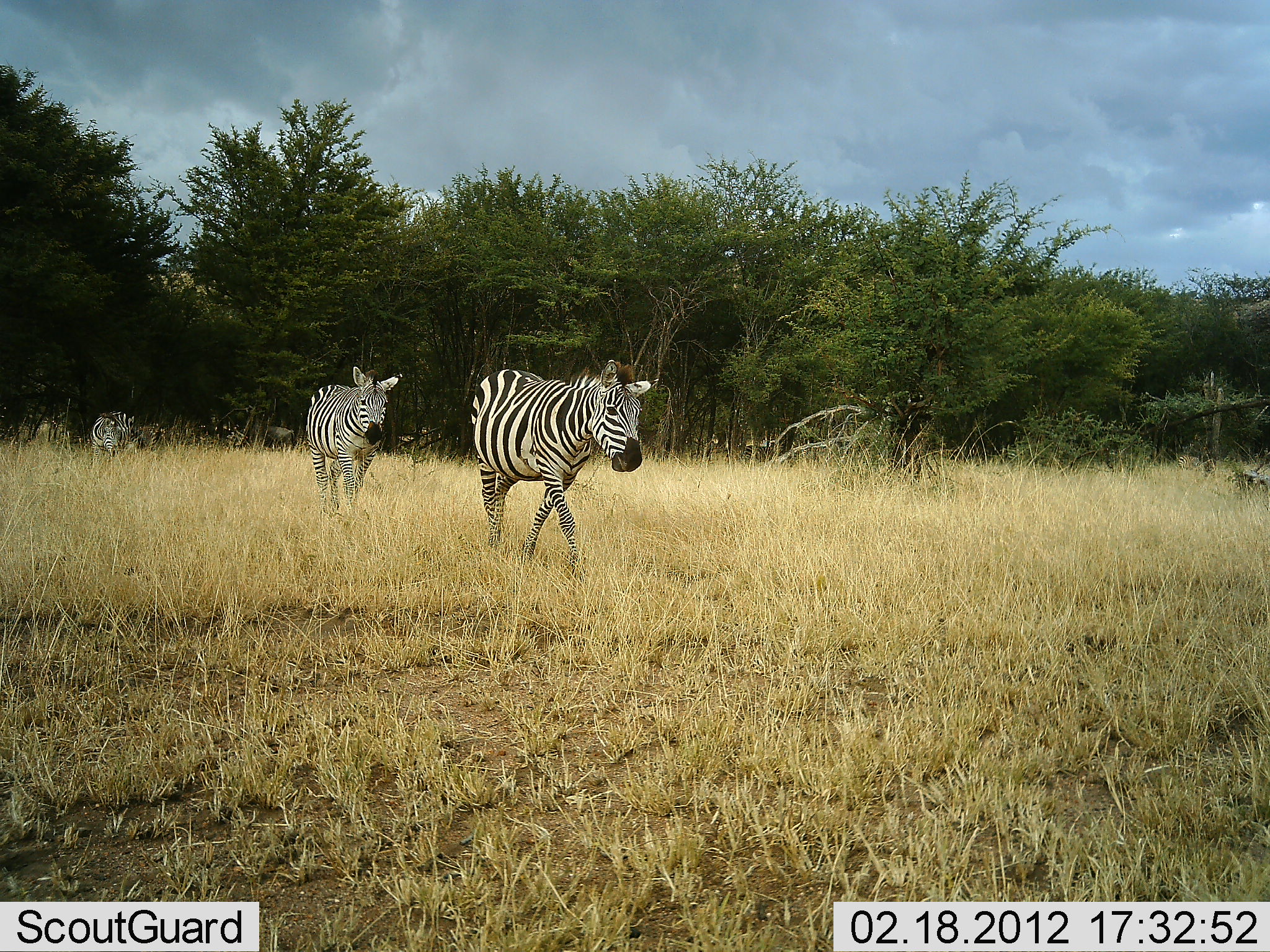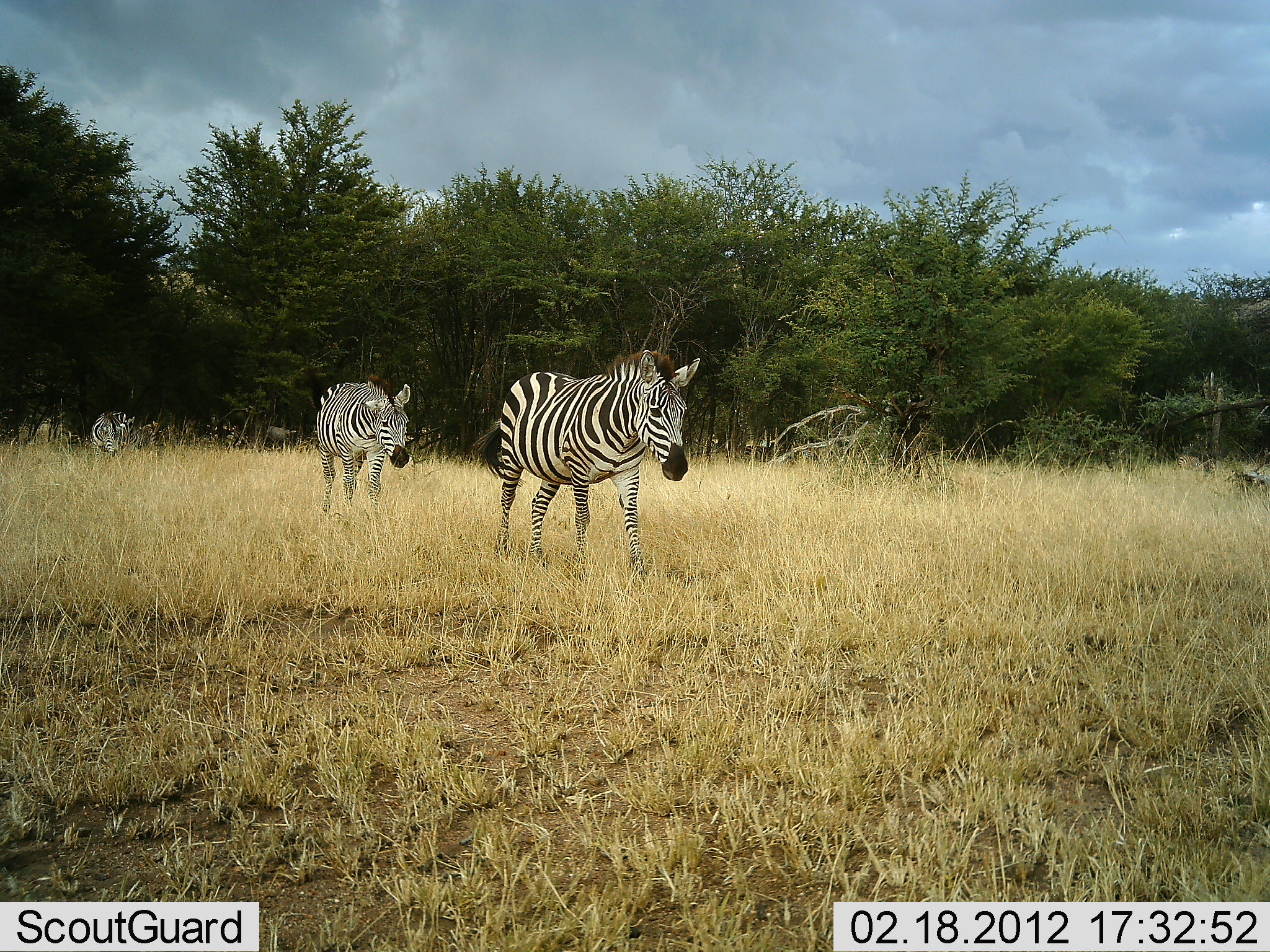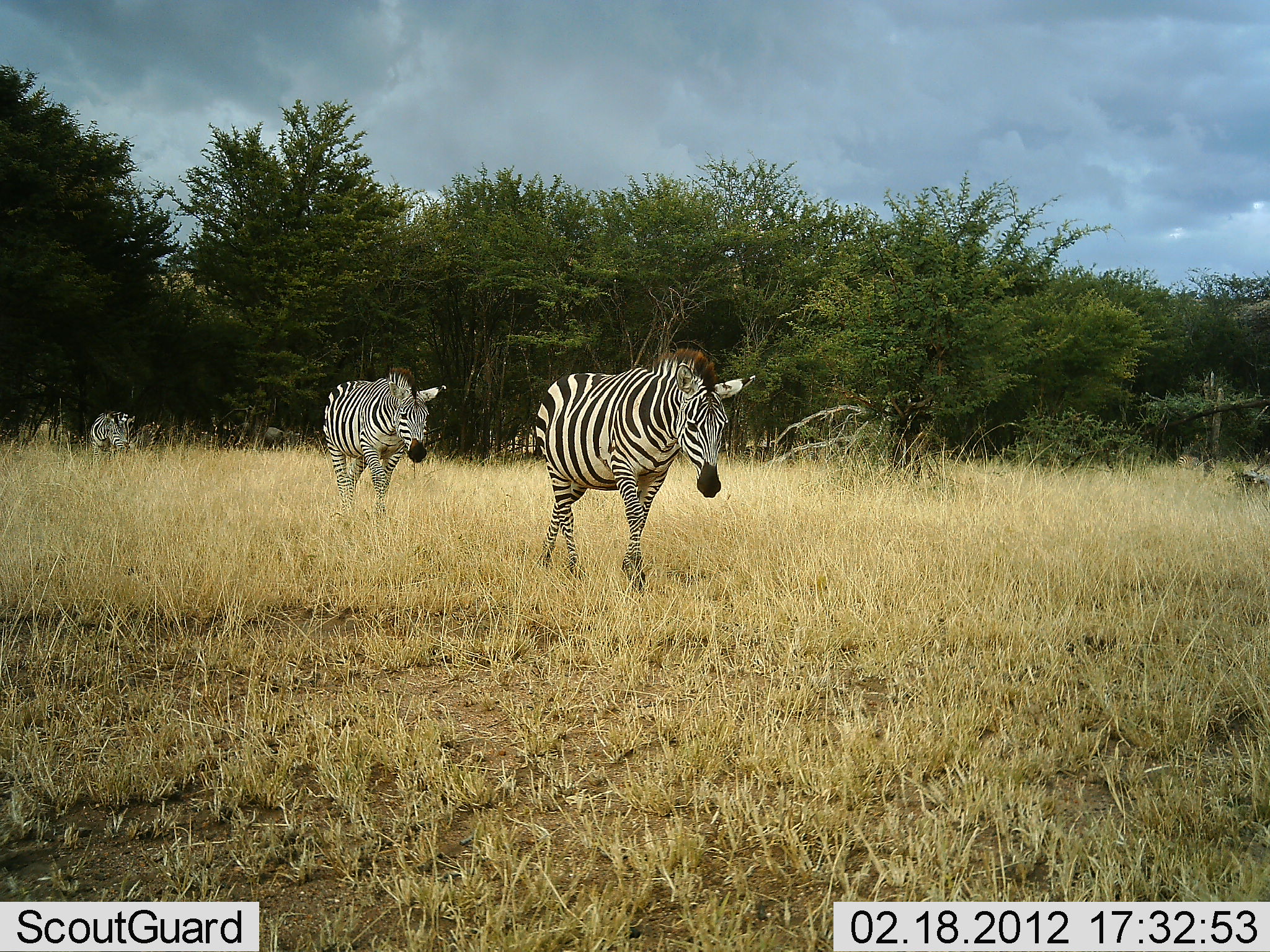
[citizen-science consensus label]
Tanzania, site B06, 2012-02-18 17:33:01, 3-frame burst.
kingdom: Animalia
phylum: Chordata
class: Mammalia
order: Perissodactyla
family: Equidae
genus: Equus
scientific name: Equus quagga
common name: plains zebra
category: zebra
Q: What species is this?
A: Zebra (plains zebra) (Equus quagga).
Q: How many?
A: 3.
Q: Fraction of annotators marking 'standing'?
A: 18%.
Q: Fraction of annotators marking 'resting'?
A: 0%.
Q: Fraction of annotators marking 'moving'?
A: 93%.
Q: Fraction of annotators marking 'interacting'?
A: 0%.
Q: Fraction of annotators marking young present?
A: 0%.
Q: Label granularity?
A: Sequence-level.